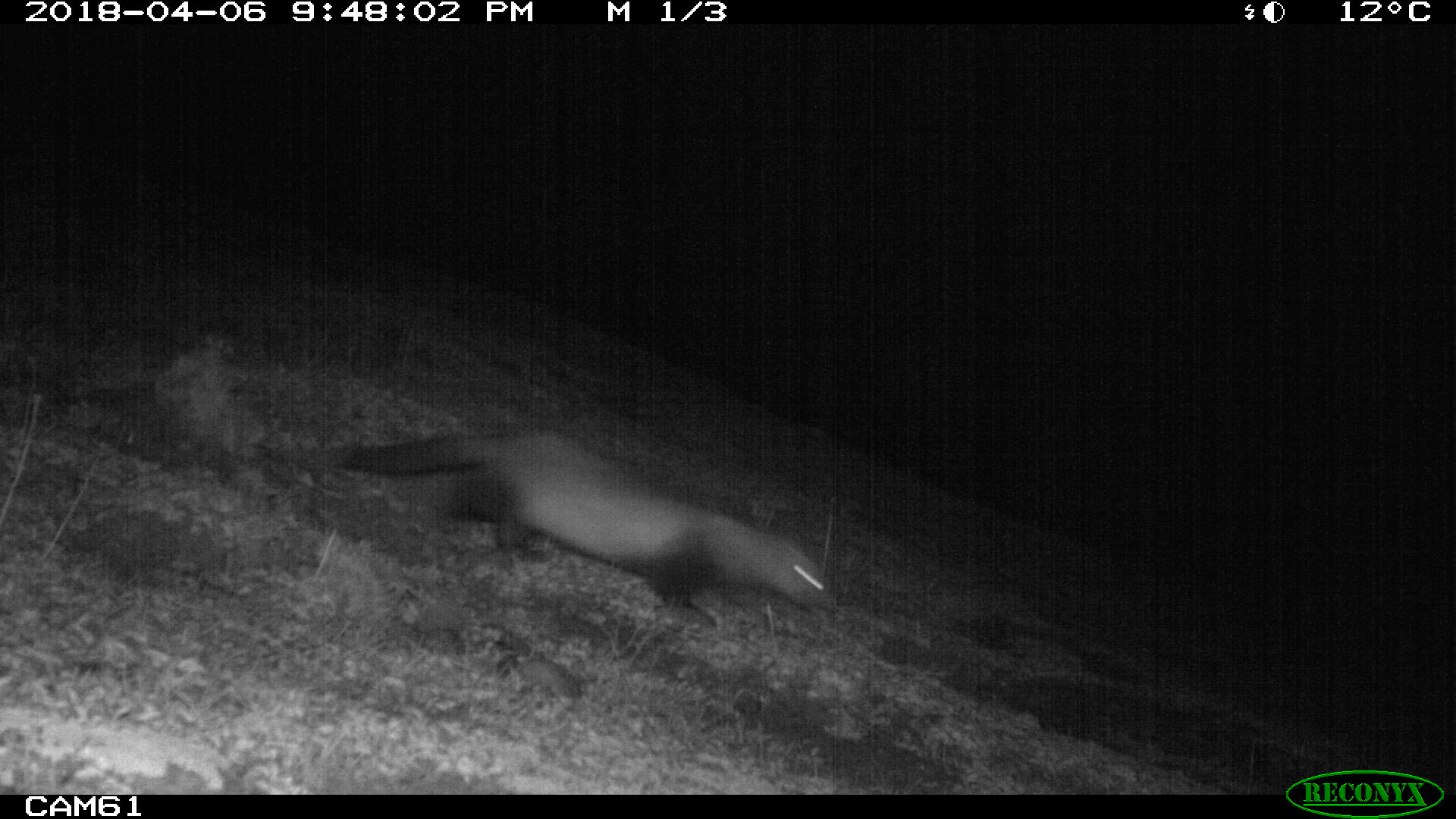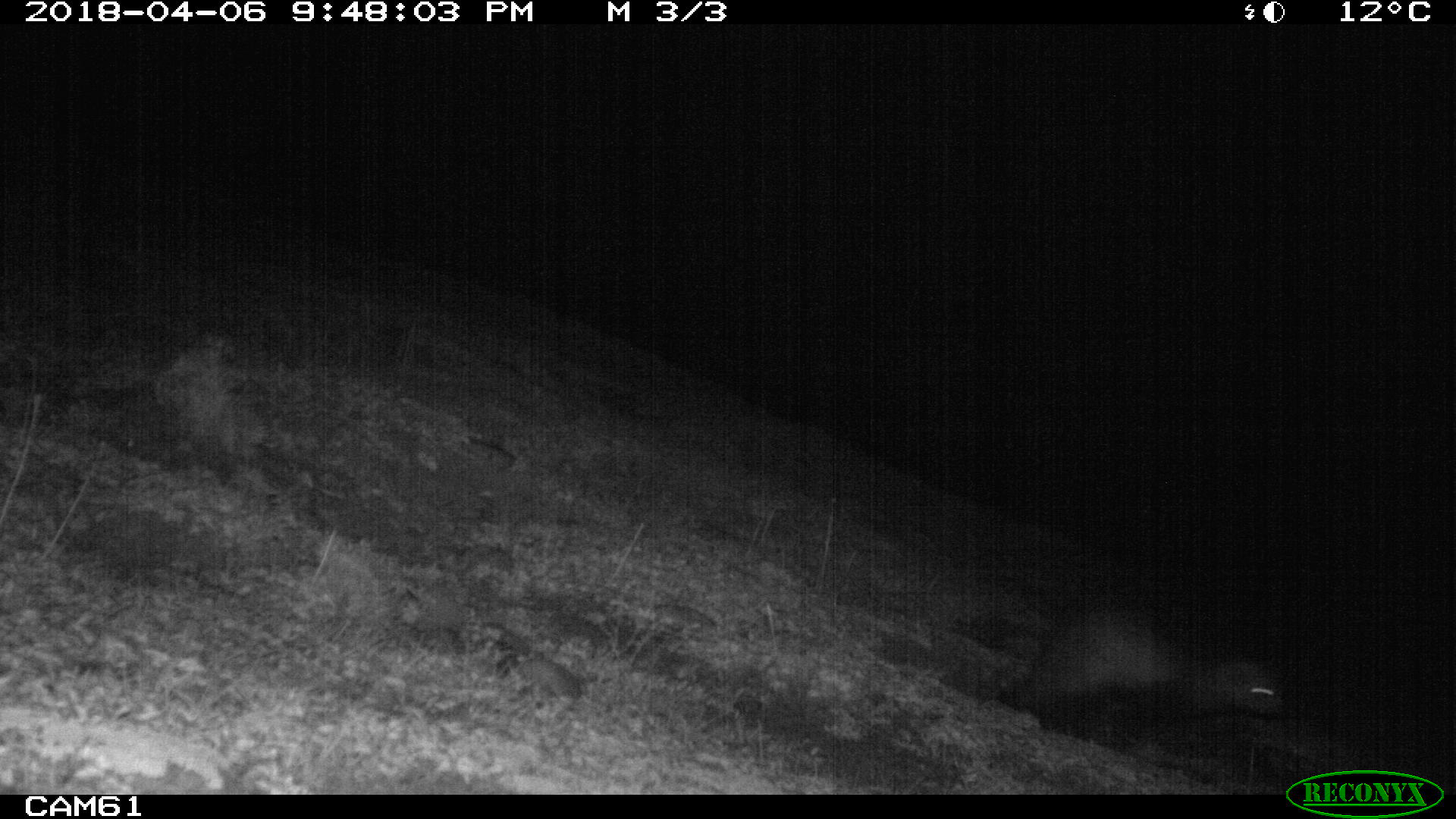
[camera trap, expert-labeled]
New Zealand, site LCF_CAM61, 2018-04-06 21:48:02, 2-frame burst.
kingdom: Animalia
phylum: Chordata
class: Mammalia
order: Carnivora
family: Mustelidae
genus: Mustela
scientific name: Mustela furo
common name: ferret